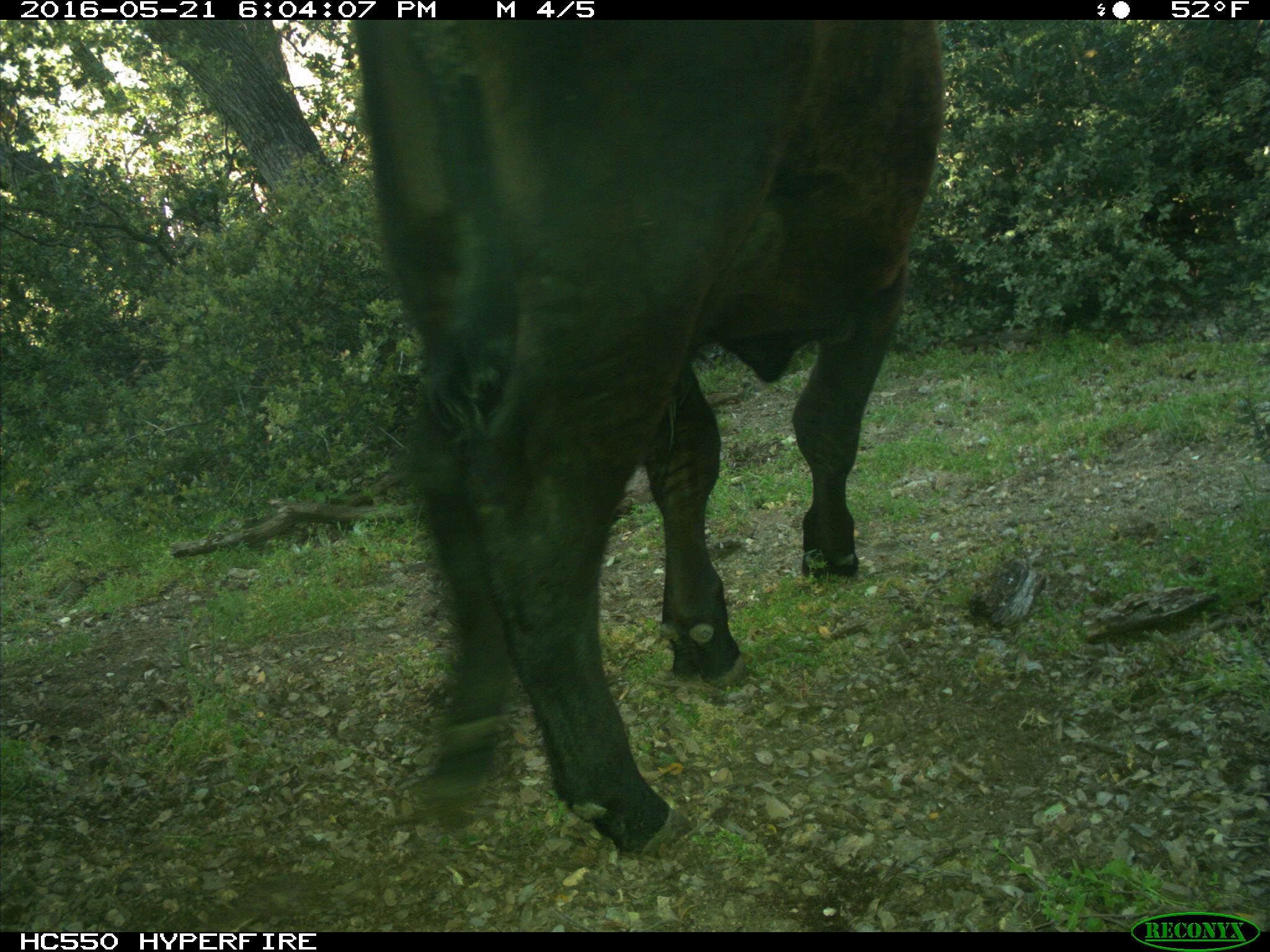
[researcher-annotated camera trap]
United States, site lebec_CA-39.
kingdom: Animalia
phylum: Chordata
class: Mammalia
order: Artiodactyla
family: Bovidae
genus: Bos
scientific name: Bos taurus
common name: domestic cow